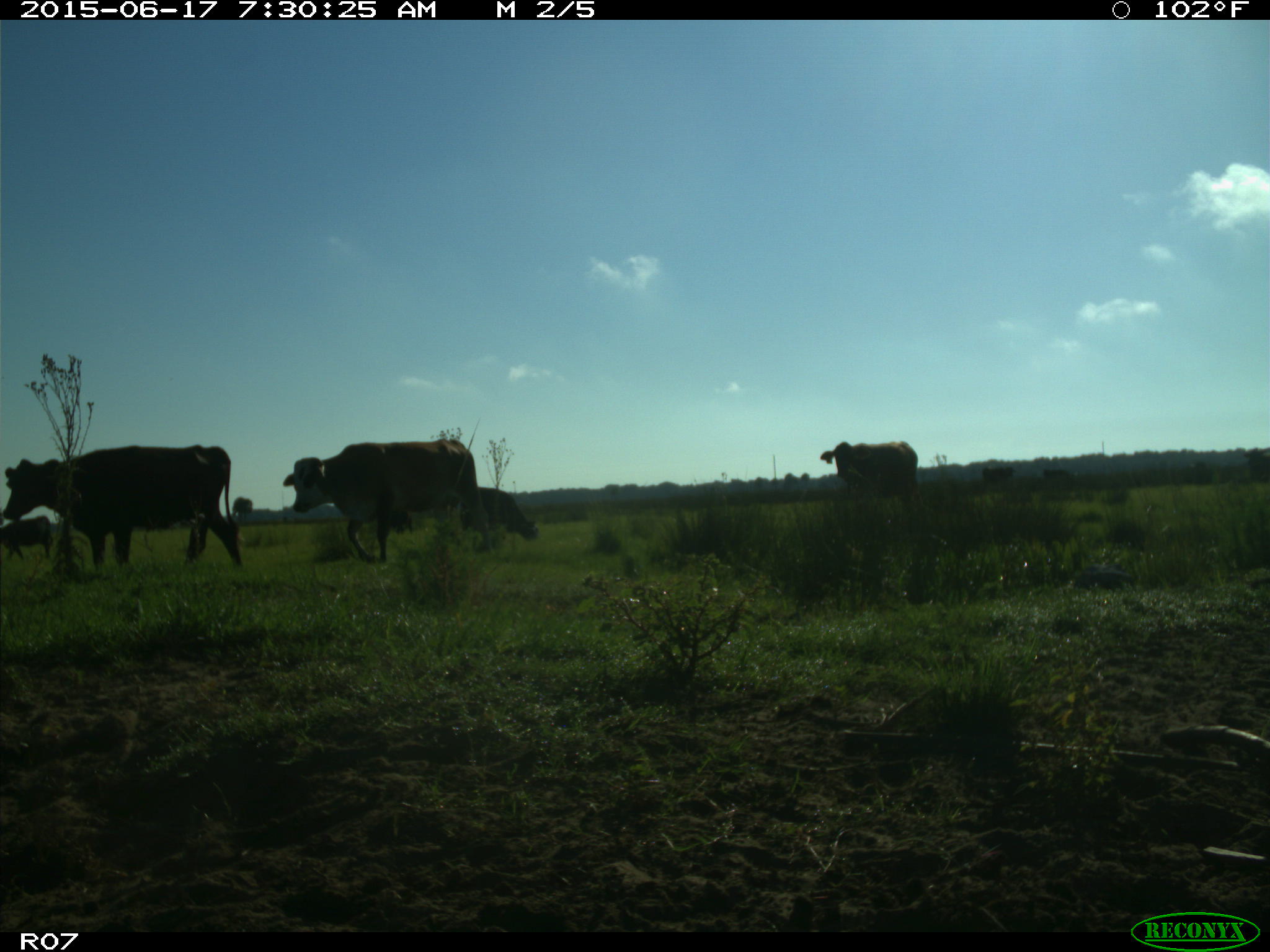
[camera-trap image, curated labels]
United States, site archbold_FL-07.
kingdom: Animalia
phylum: Chordata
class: Mammalia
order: Artiodactyla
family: Bovidae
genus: Bos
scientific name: Bos taurus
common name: domestic cow